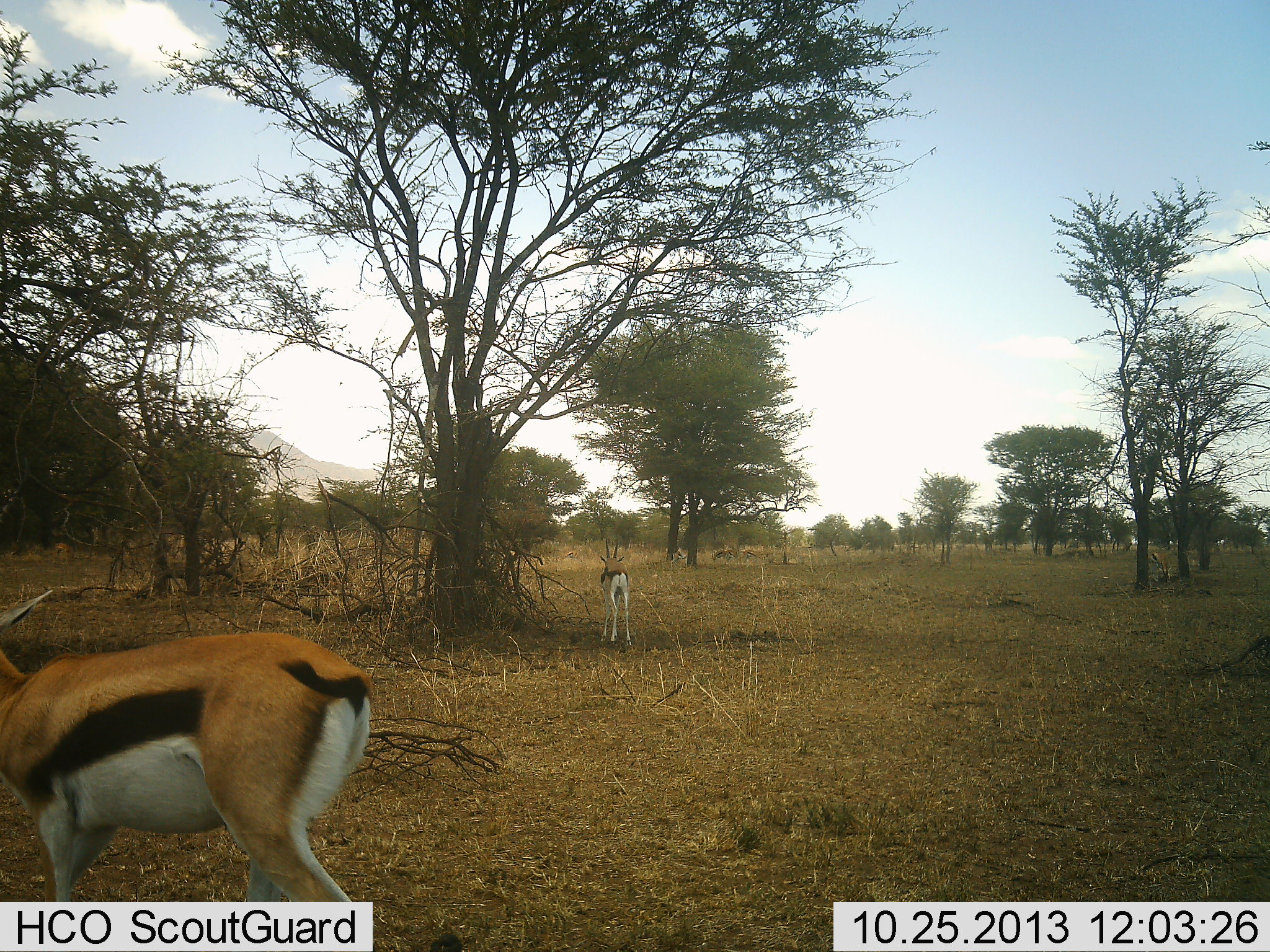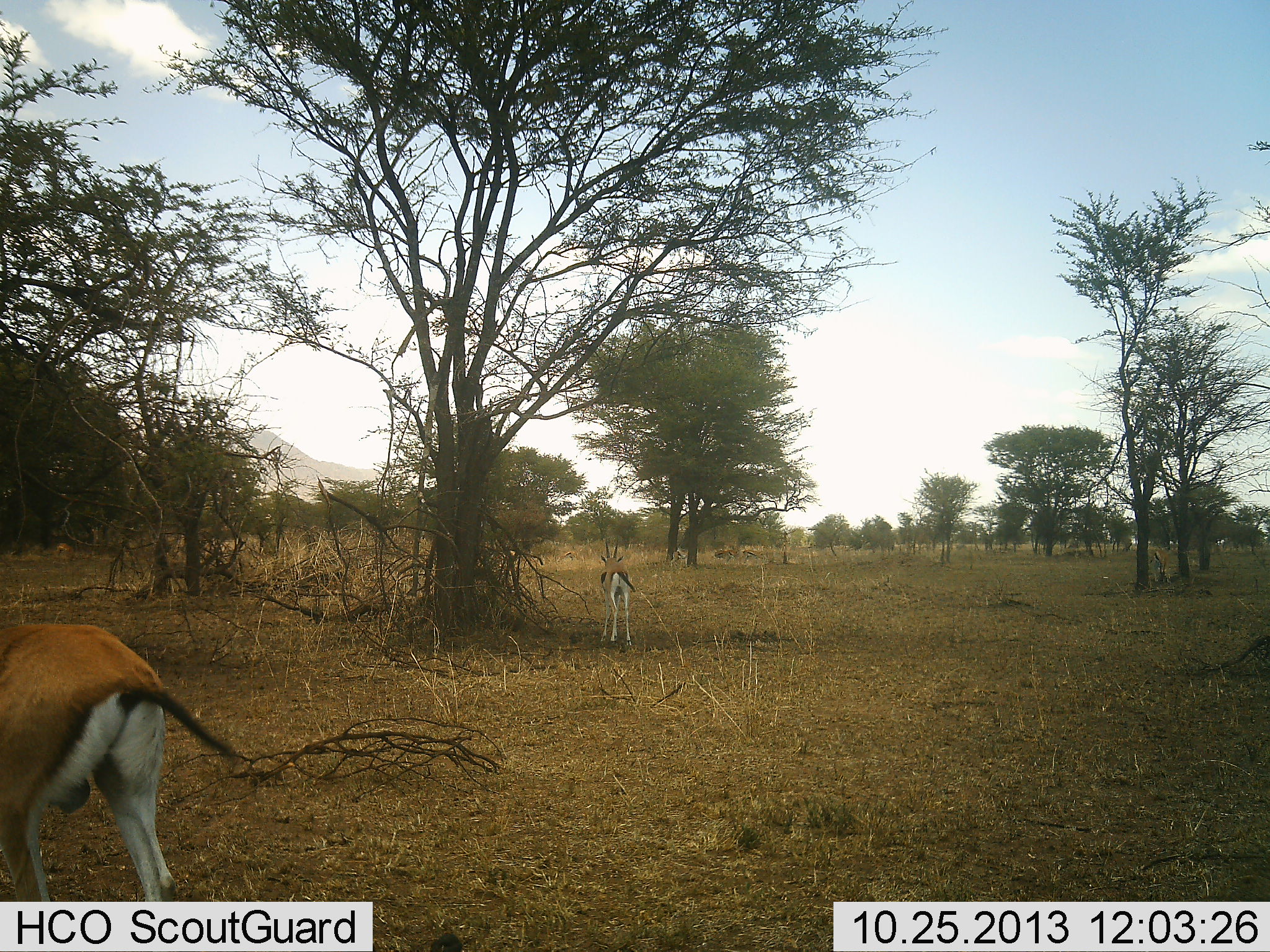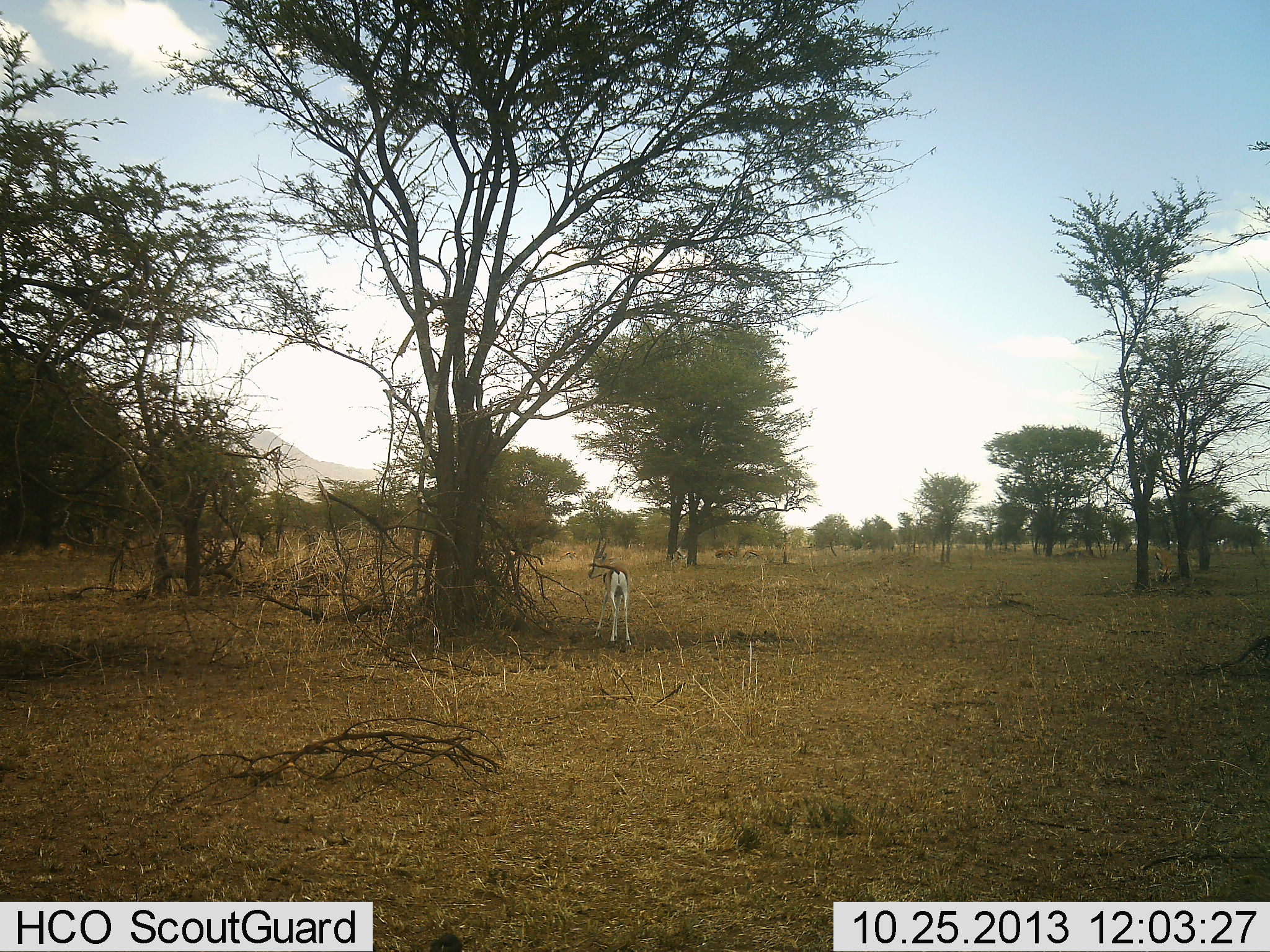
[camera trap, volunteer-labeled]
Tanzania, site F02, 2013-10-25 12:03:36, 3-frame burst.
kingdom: Animalia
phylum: Chordata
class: Mammalia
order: Artiodactyla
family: Bovidae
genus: Eudorcas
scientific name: Eudorcas thomsonii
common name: thomson's gazelle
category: gazellethomsons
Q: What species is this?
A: Gazellethomsons (thomson's gazelle) (Eudorcas thomsonii).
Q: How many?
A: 2.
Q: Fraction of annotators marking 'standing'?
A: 80%.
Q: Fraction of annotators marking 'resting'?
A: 0%.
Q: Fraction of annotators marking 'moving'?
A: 50%.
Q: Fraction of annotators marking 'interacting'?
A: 0%.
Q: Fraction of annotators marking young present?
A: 0%.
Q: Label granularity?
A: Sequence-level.